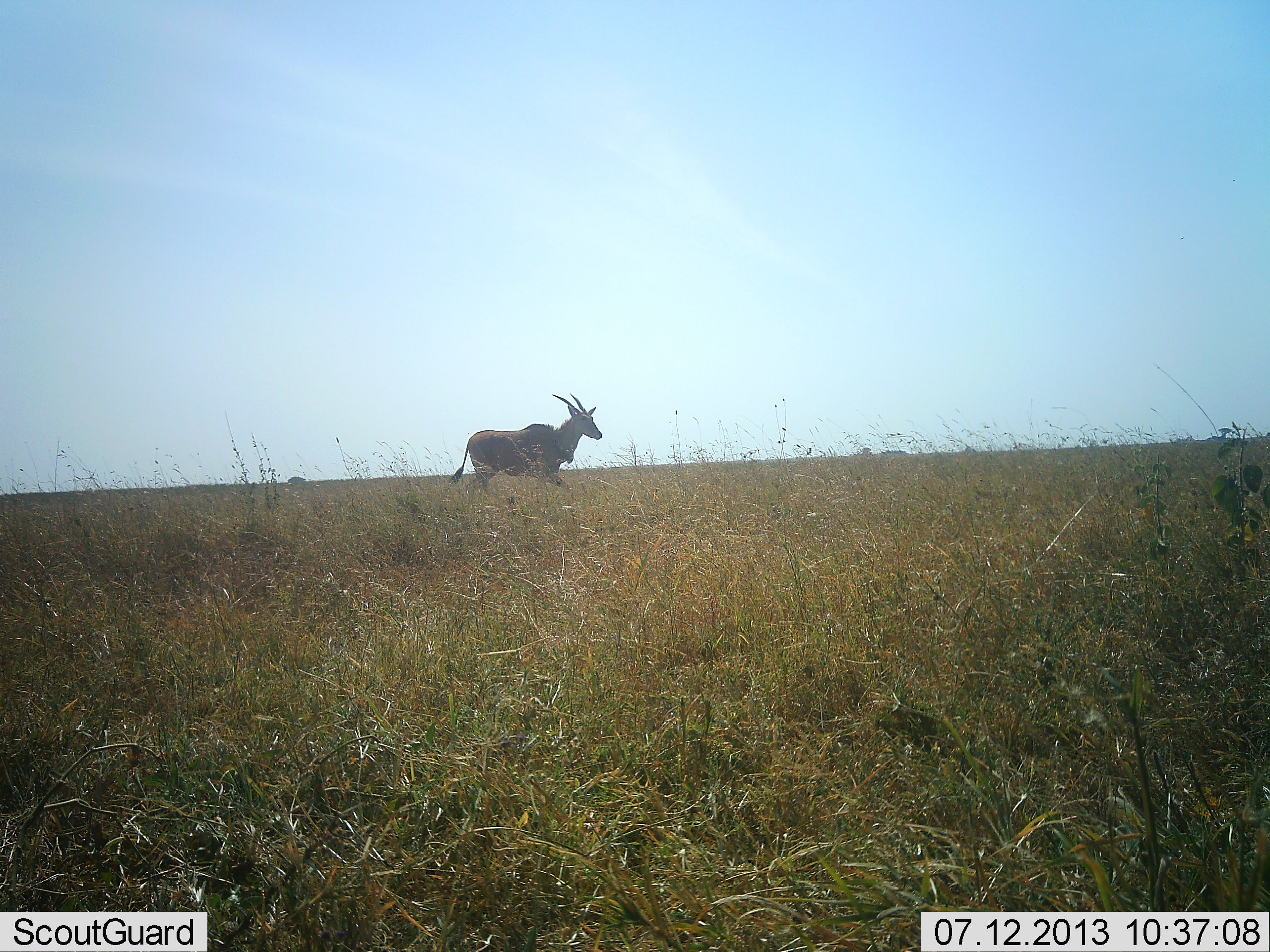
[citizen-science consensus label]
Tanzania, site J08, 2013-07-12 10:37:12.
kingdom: Animalia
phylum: Chordata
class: Mammalia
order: Artiodactyla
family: Bovidae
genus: Tragelaphus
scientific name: Tragelaphus oryx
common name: eland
Eland (Tragelaphus oryx), count 1. Behavior (volunteer vote fractions): standing 30%, resting 0%, moving 80%, interacting 0%. Young present (vote fraction): 0%. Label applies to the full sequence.